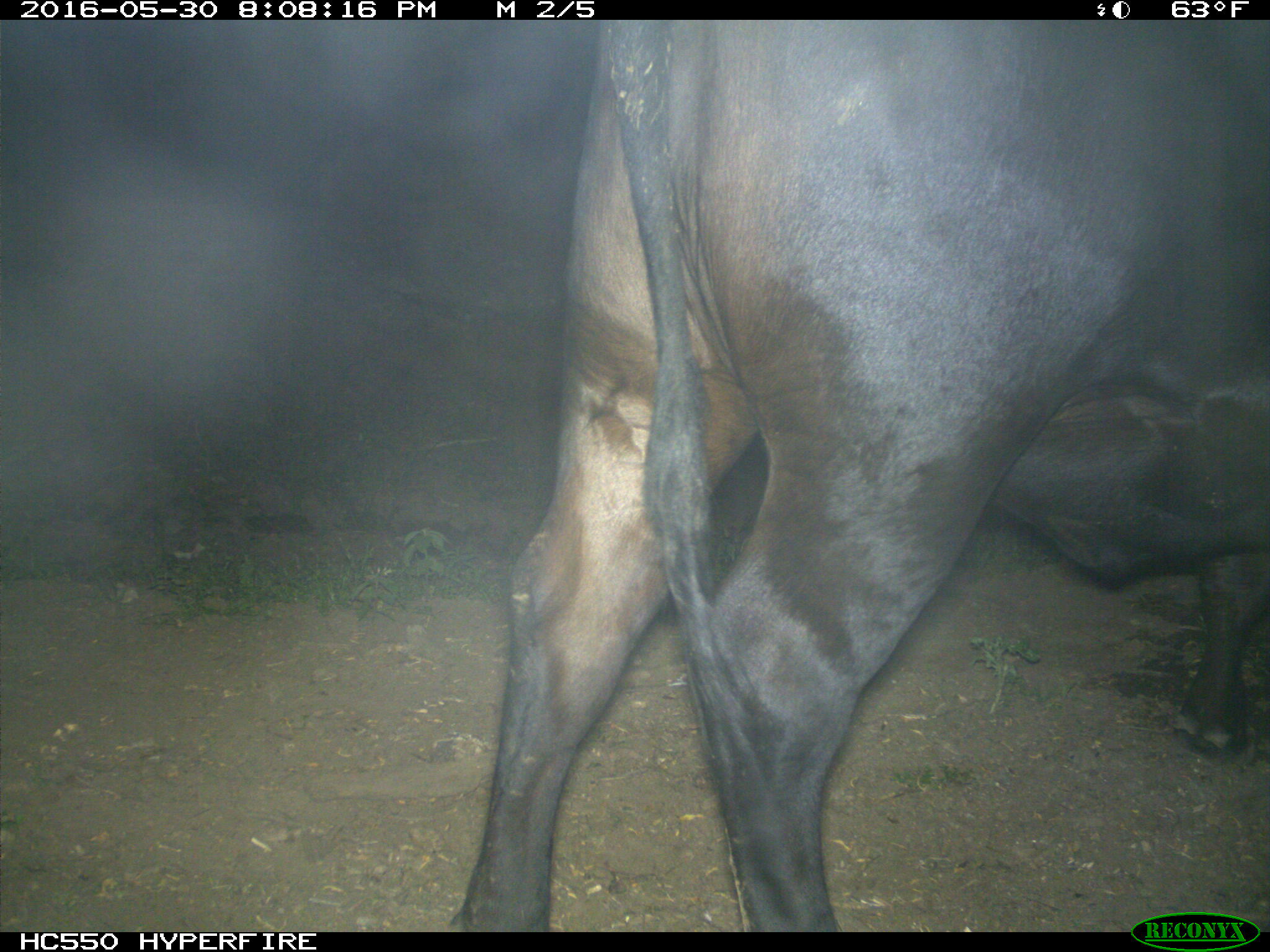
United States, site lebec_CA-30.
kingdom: Animalia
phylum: Chordata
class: Mammalia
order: Artiodactyla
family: Bovidae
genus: Bos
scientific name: Bos taurus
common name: domestic cow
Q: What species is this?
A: Bos taurus (domestic cow).